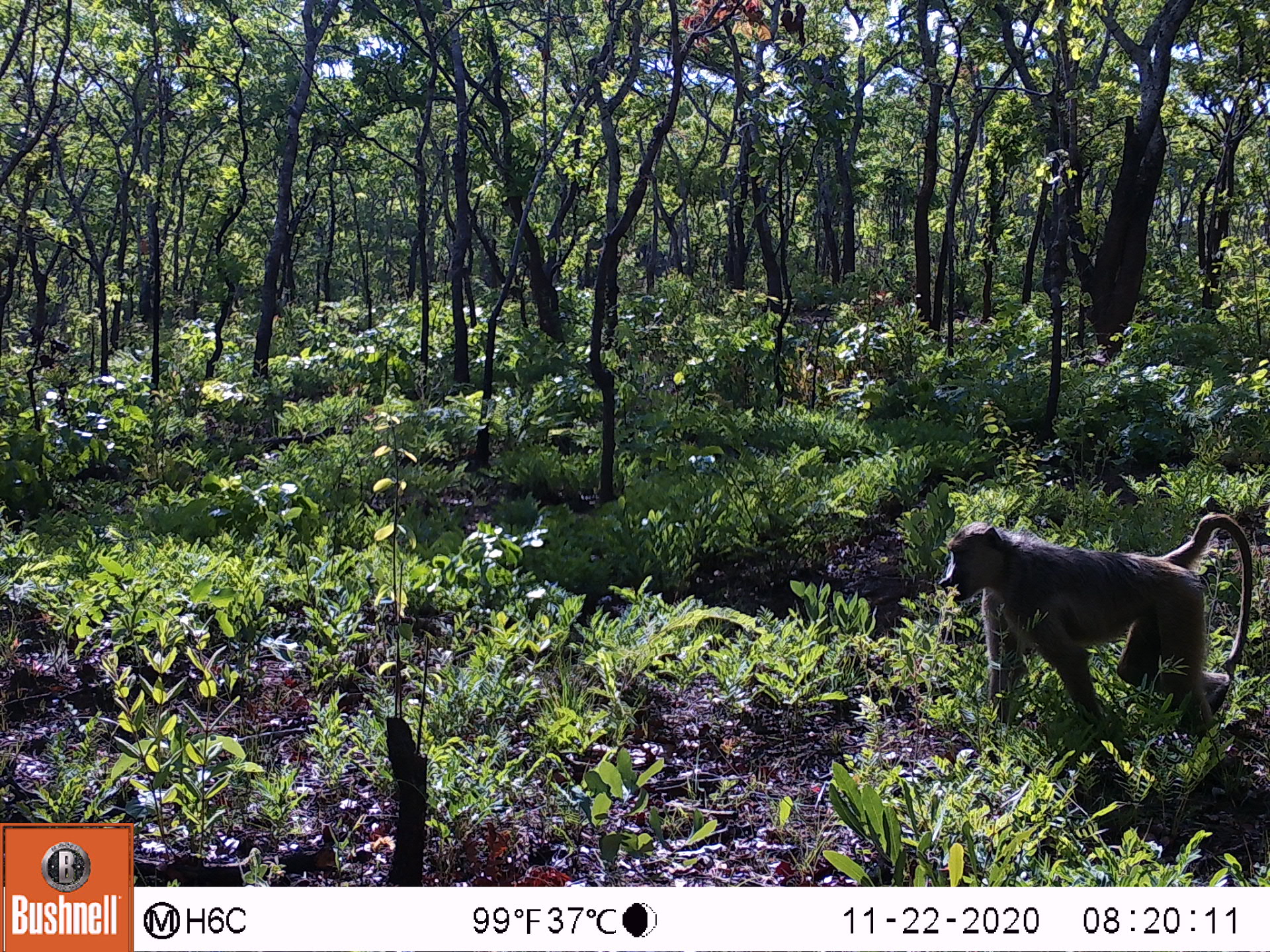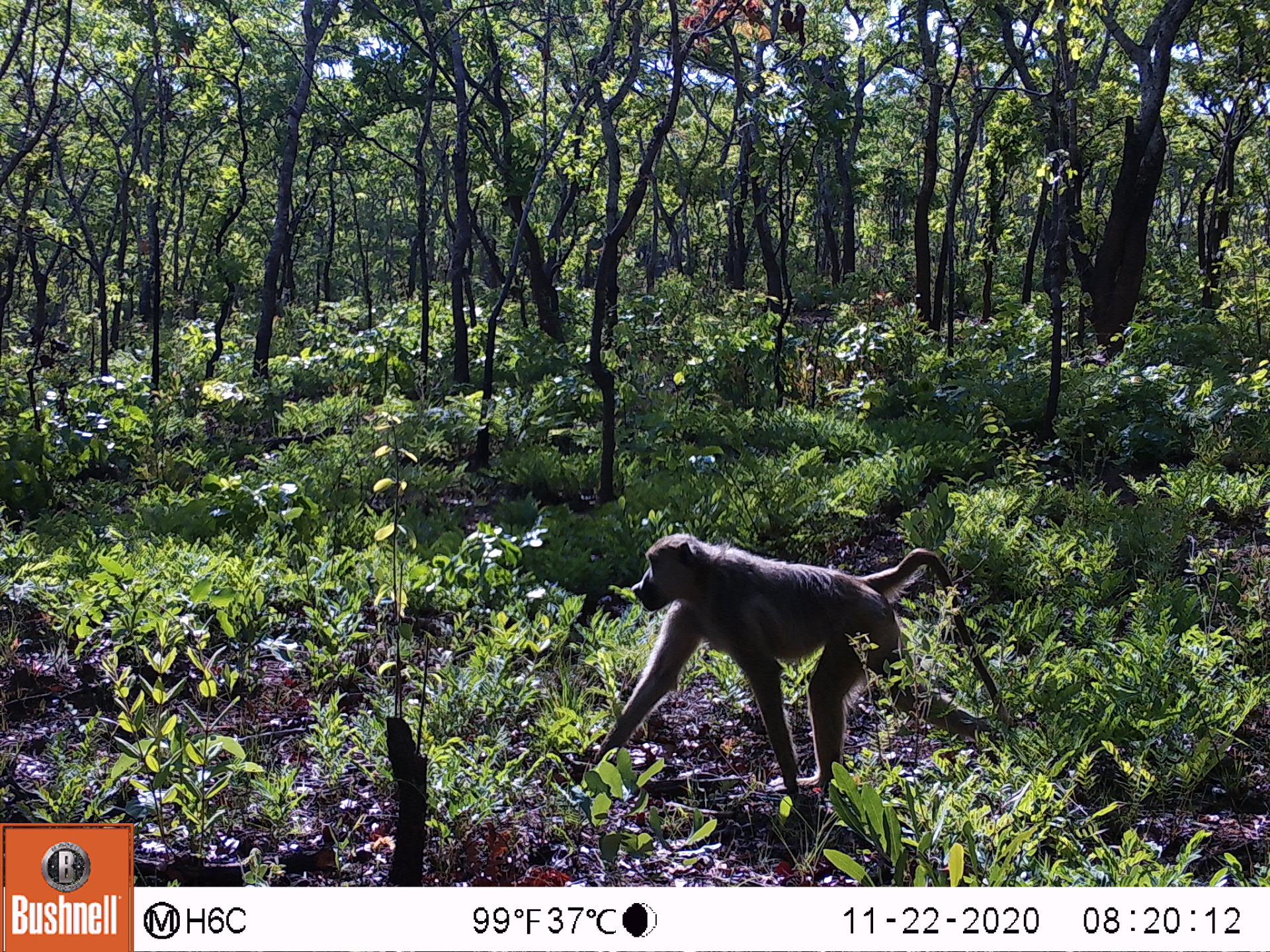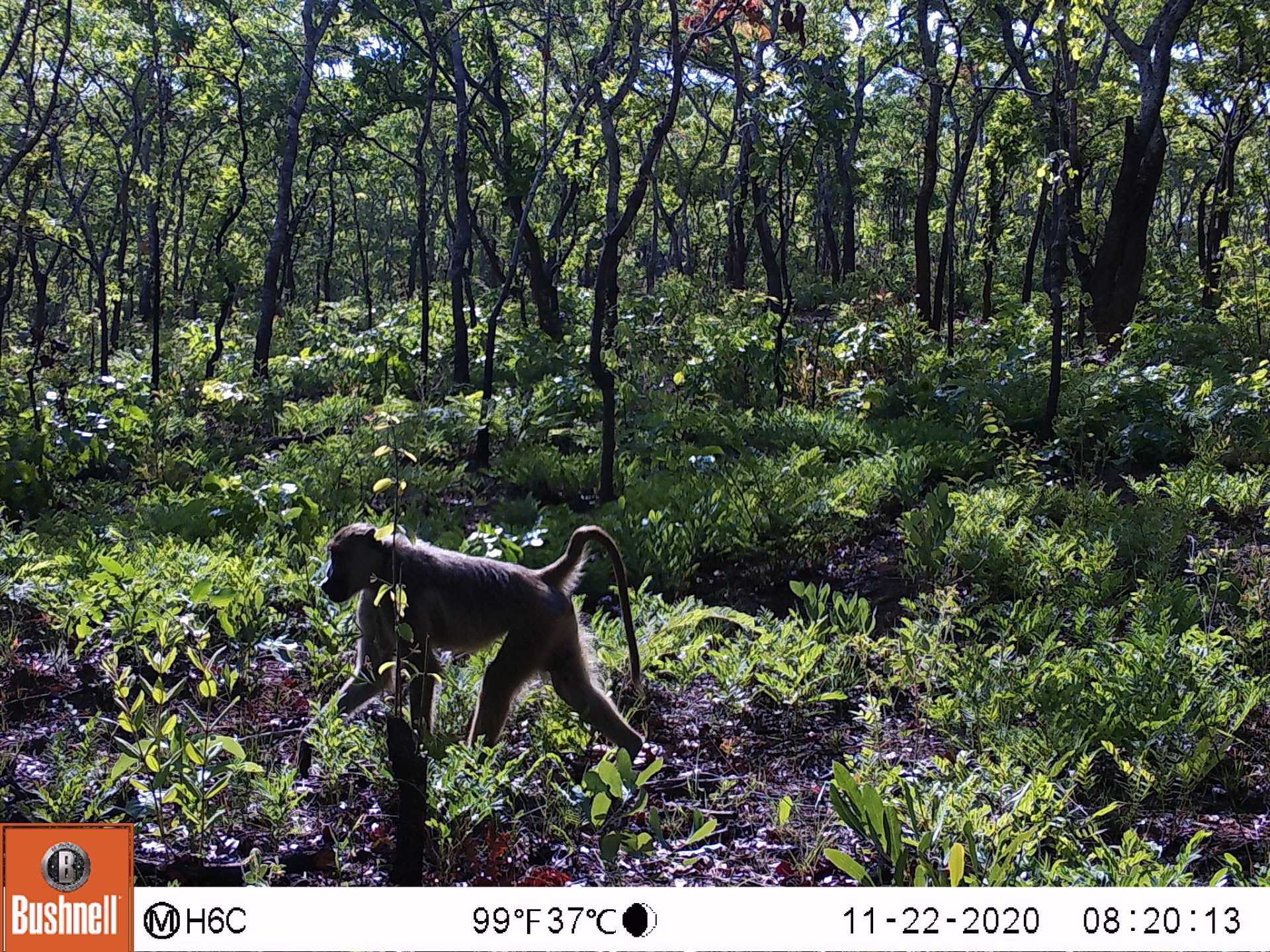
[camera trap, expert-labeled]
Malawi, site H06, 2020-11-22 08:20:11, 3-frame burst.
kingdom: Animalia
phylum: Chordata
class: Mammalia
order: Primates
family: Cercopithecidae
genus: Papio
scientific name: Papio cynocephalus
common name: yellow baboon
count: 1